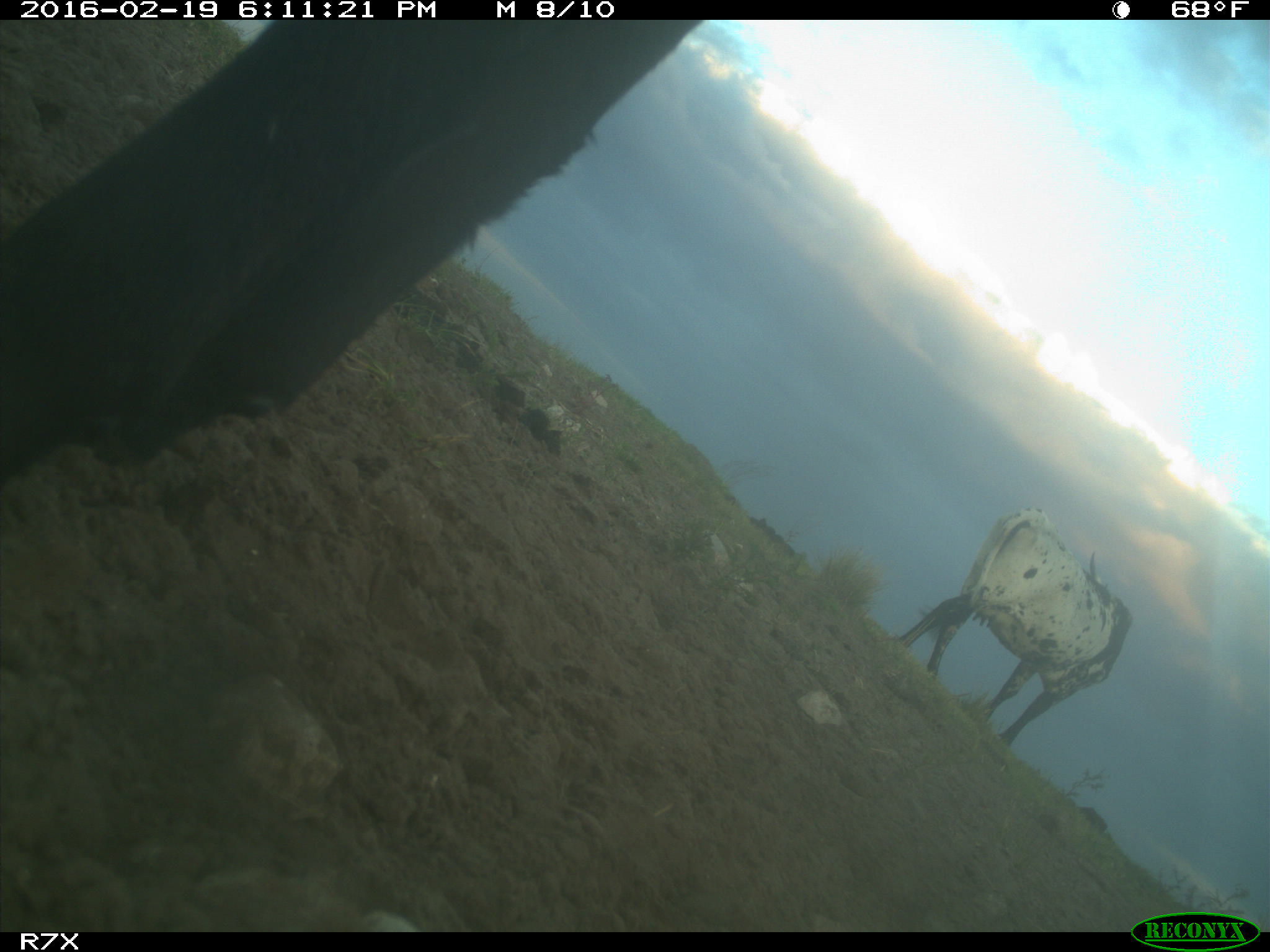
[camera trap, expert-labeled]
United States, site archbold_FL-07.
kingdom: Animalia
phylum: Chordata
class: Mammalia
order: Artiodactyla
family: Bovidae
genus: Bos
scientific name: Bos taurus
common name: domestic cow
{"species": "Bos taurus (domestic cow)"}